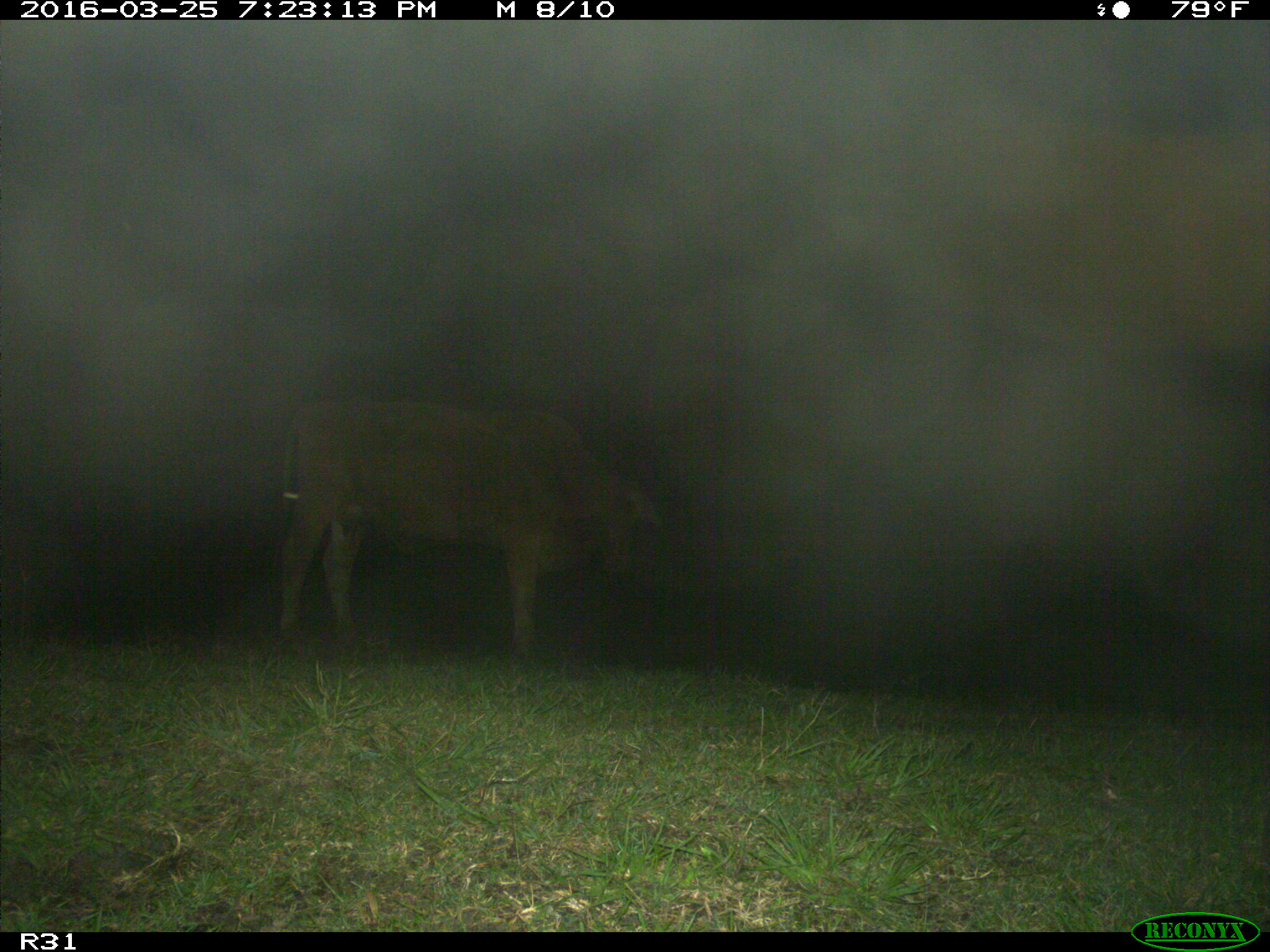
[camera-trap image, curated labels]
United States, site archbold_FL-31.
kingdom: Animalia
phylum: Chordata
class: Mammalia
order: Artiodactyla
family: Bovidae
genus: Bos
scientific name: Bos taurus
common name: domestic cow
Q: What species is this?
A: Bos taurus (domestic cow).